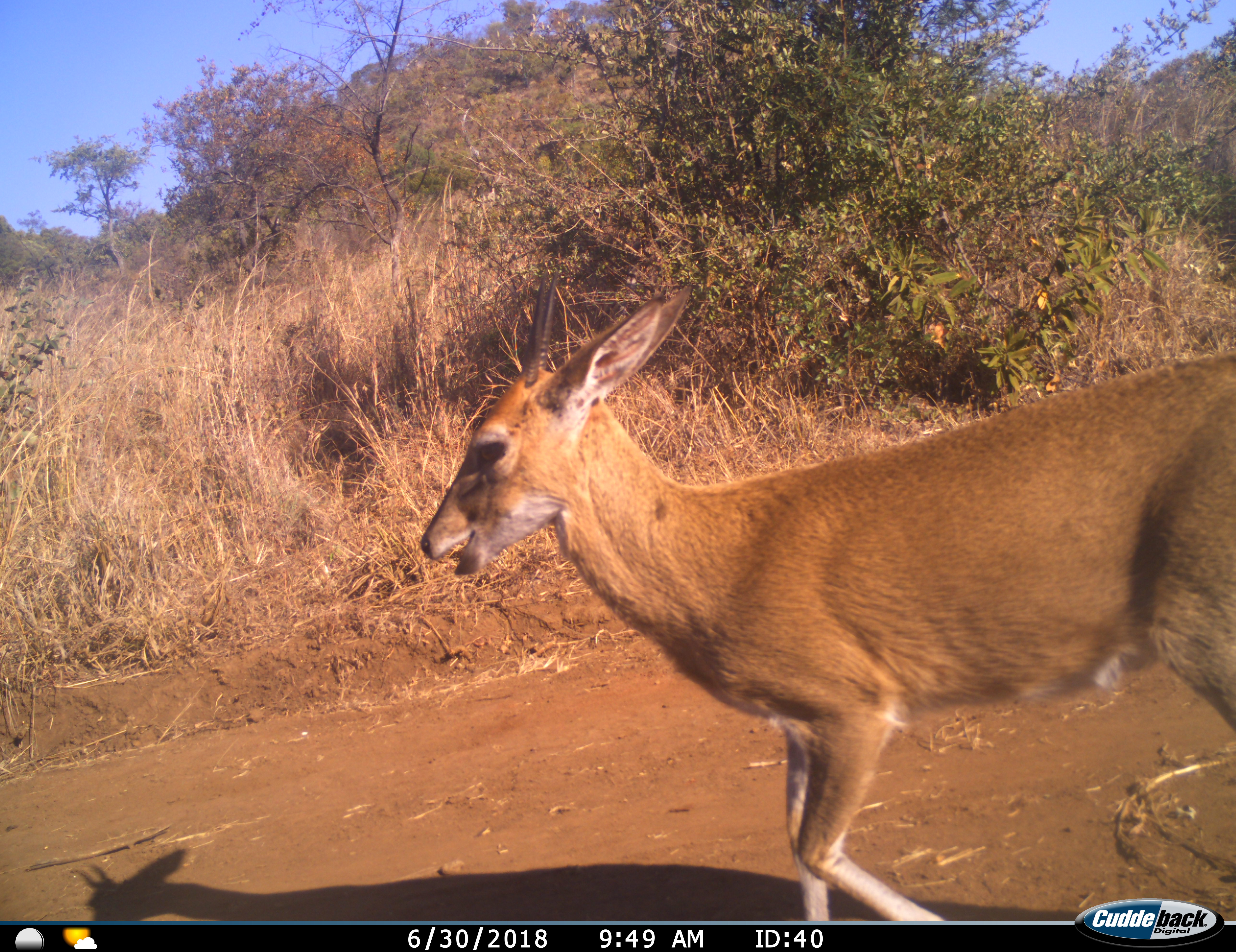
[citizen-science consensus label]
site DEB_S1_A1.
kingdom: Animalia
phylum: Chordata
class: Mammalia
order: Artiodactyla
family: Bovidae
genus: Sylvicapra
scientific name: Sylvicapra grimmia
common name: common duiker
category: duikercommongrey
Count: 1.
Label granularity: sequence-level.